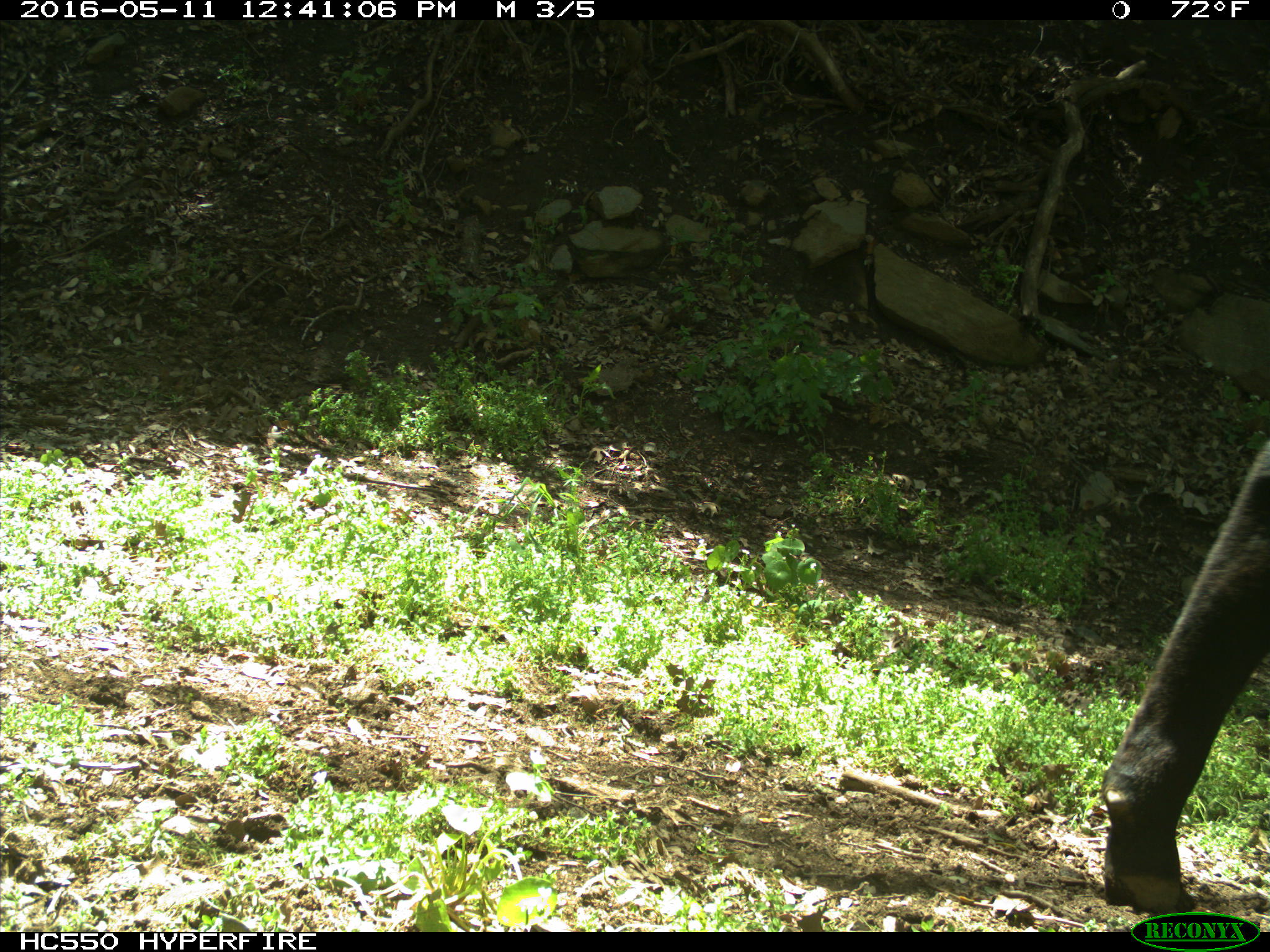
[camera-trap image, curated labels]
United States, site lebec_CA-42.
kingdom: Animalia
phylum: Chordata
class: Mammalia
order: Artiodactyla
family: Bovidae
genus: Bos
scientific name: Bos taurus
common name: domestic cow